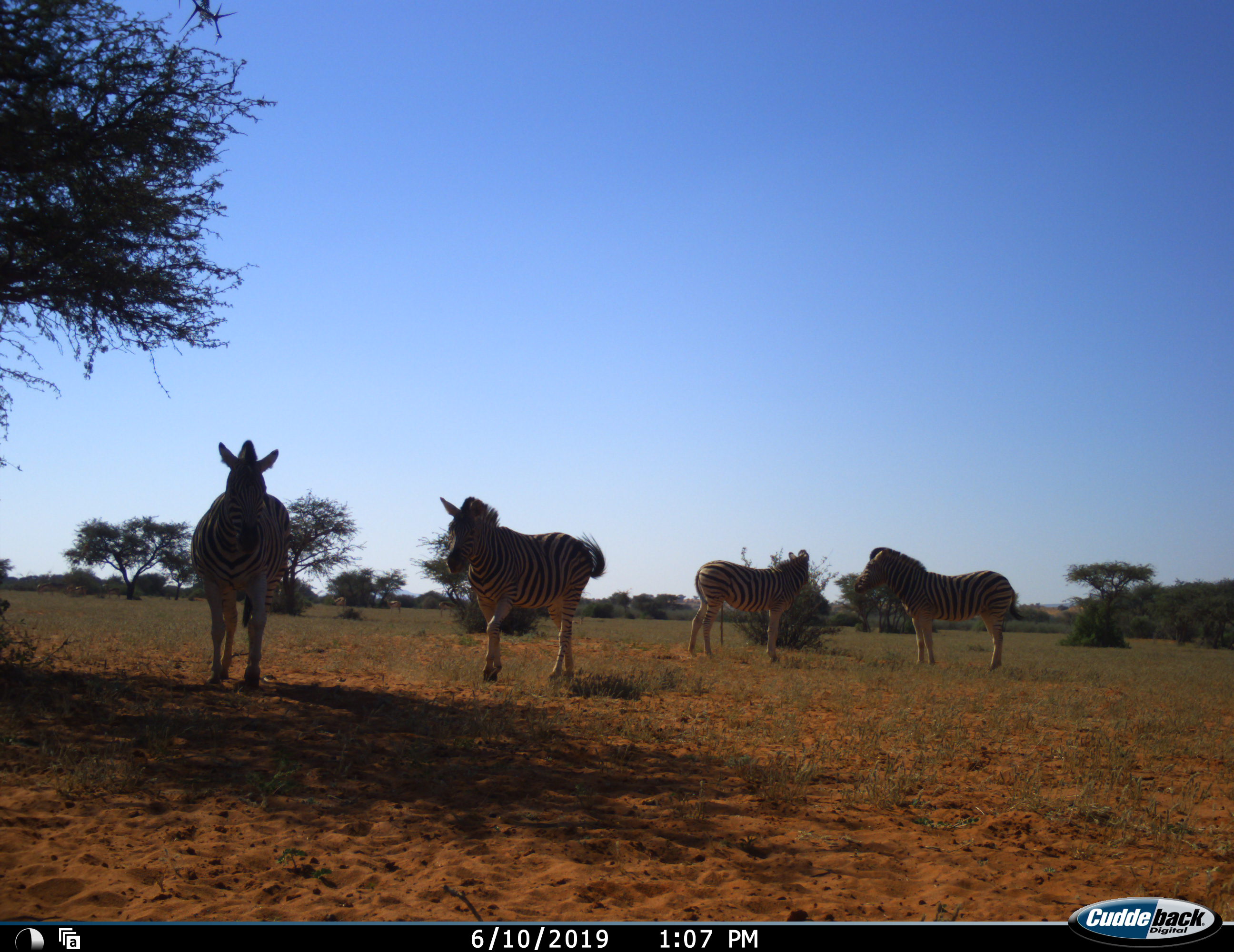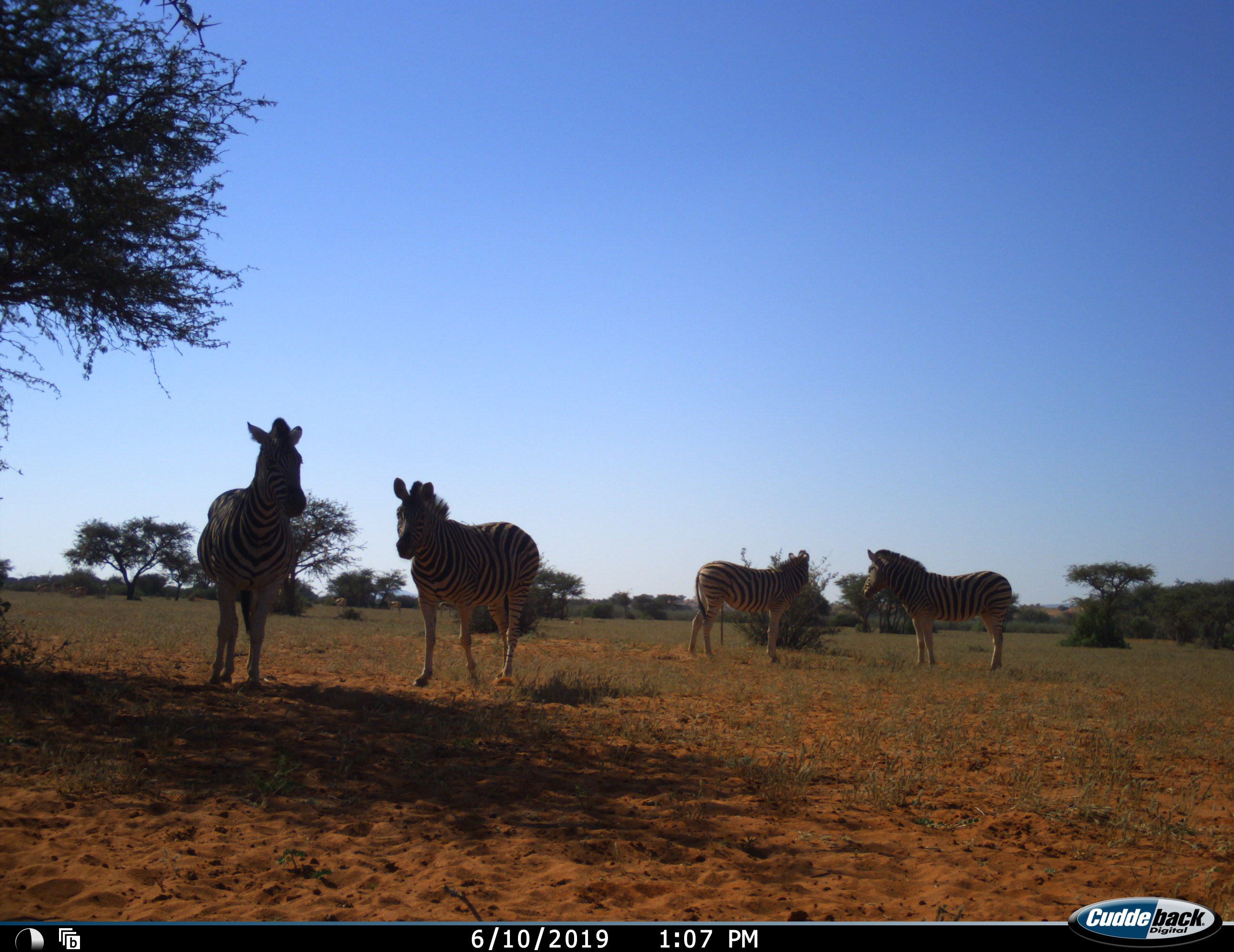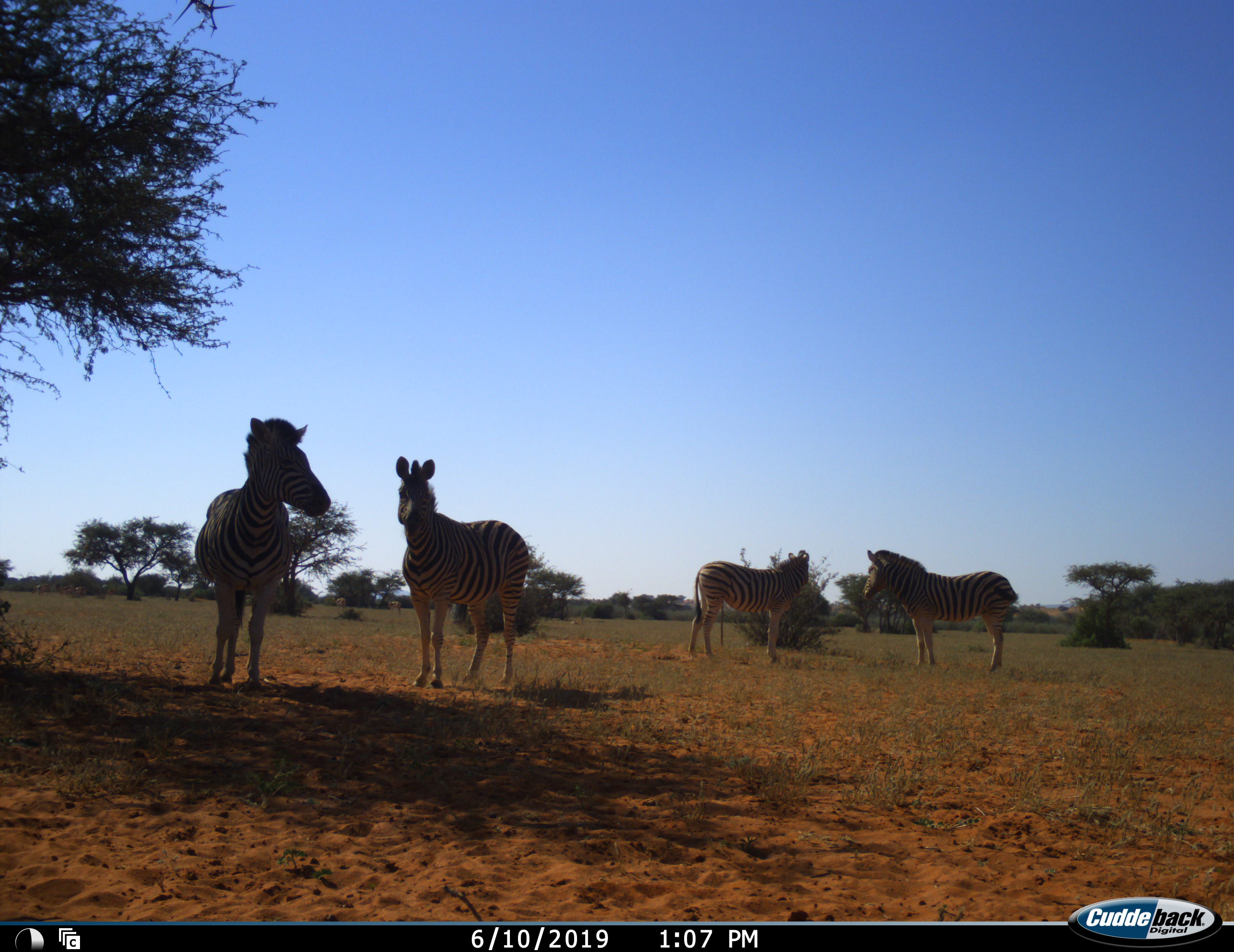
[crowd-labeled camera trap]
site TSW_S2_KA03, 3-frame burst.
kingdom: Animalia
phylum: Chordata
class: Mammalia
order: Perissodactyla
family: Equidae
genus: Equus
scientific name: Equus quagga burchellii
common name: burchell's zebra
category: zebraburchells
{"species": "zebraburchells (burchell's zebra) (Equus quagga burchellii)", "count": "4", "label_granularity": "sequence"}